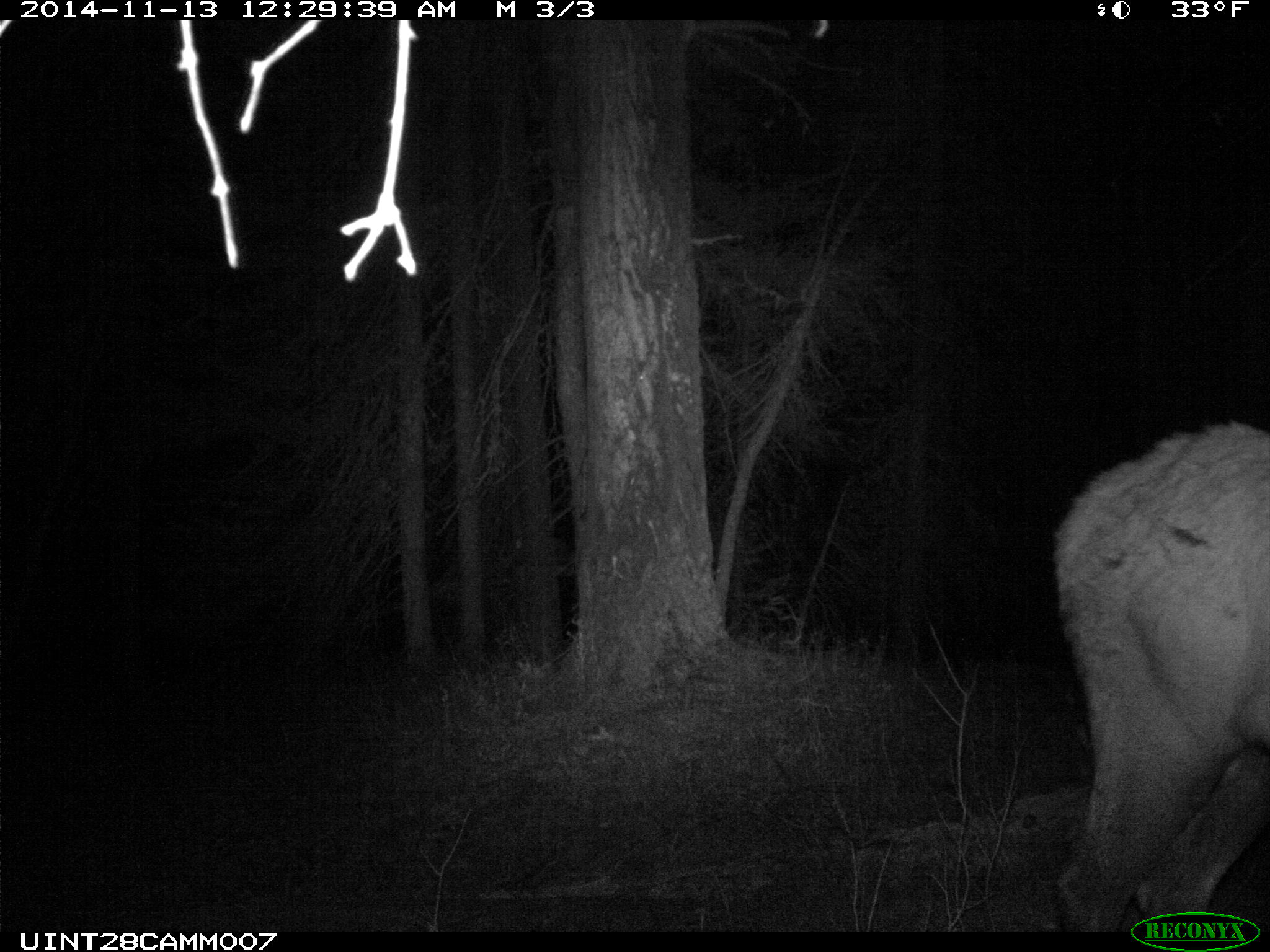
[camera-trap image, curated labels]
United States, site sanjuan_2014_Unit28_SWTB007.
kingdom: Animalia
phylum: Chordata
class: Mammalia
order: Artiodactyla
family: Cervidae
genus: Cervus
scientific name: Cervus elaphus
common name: red deer